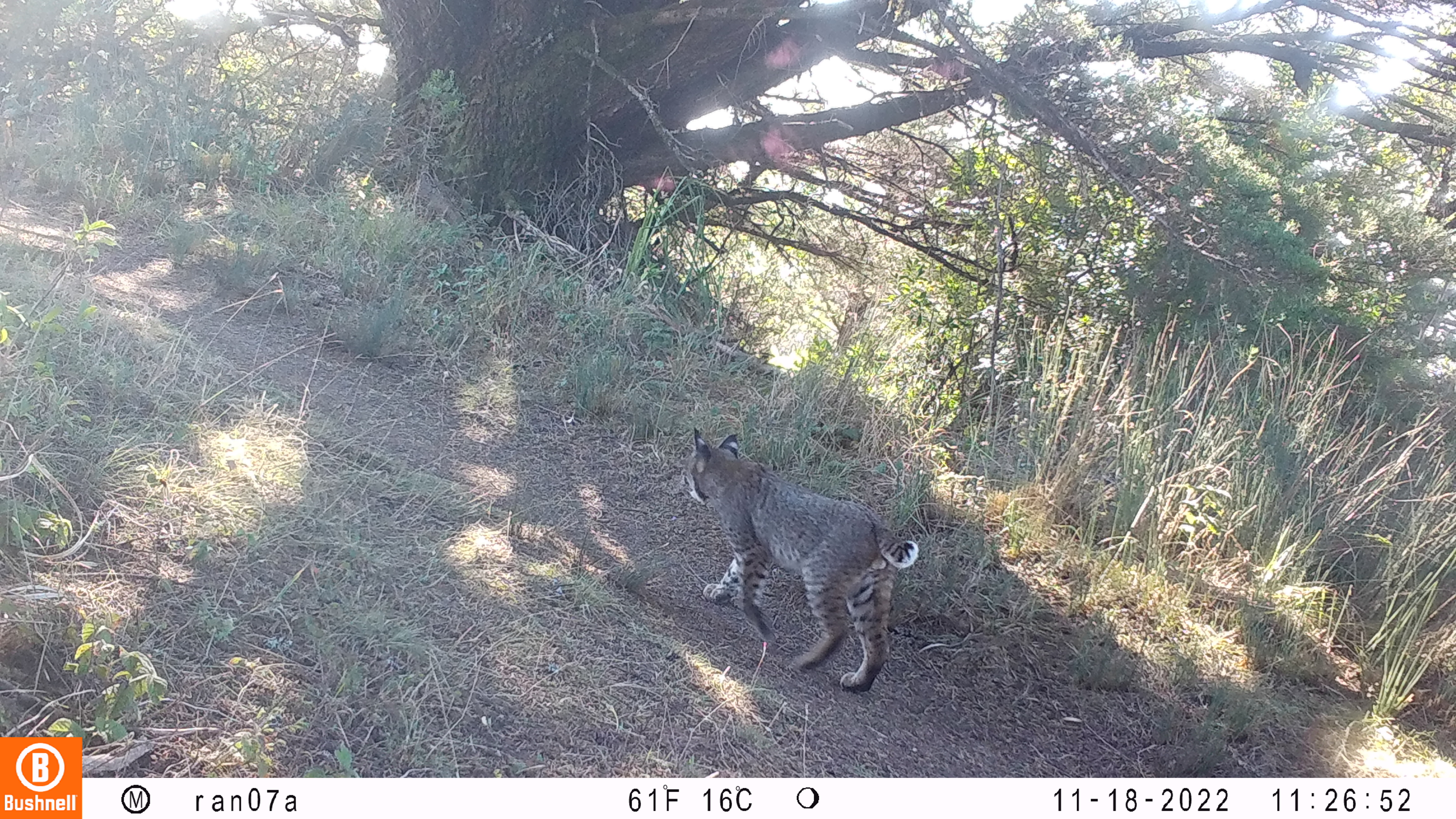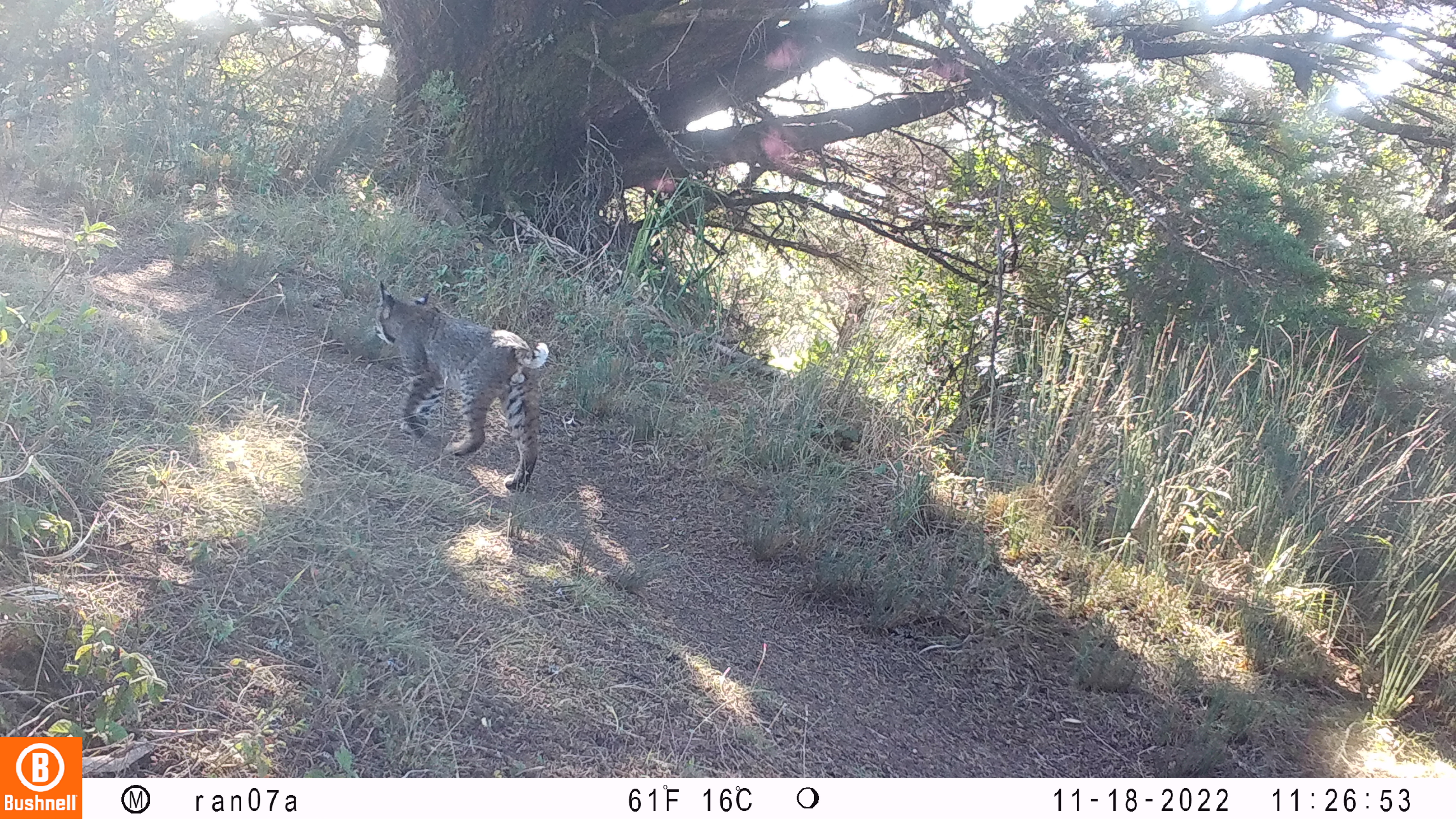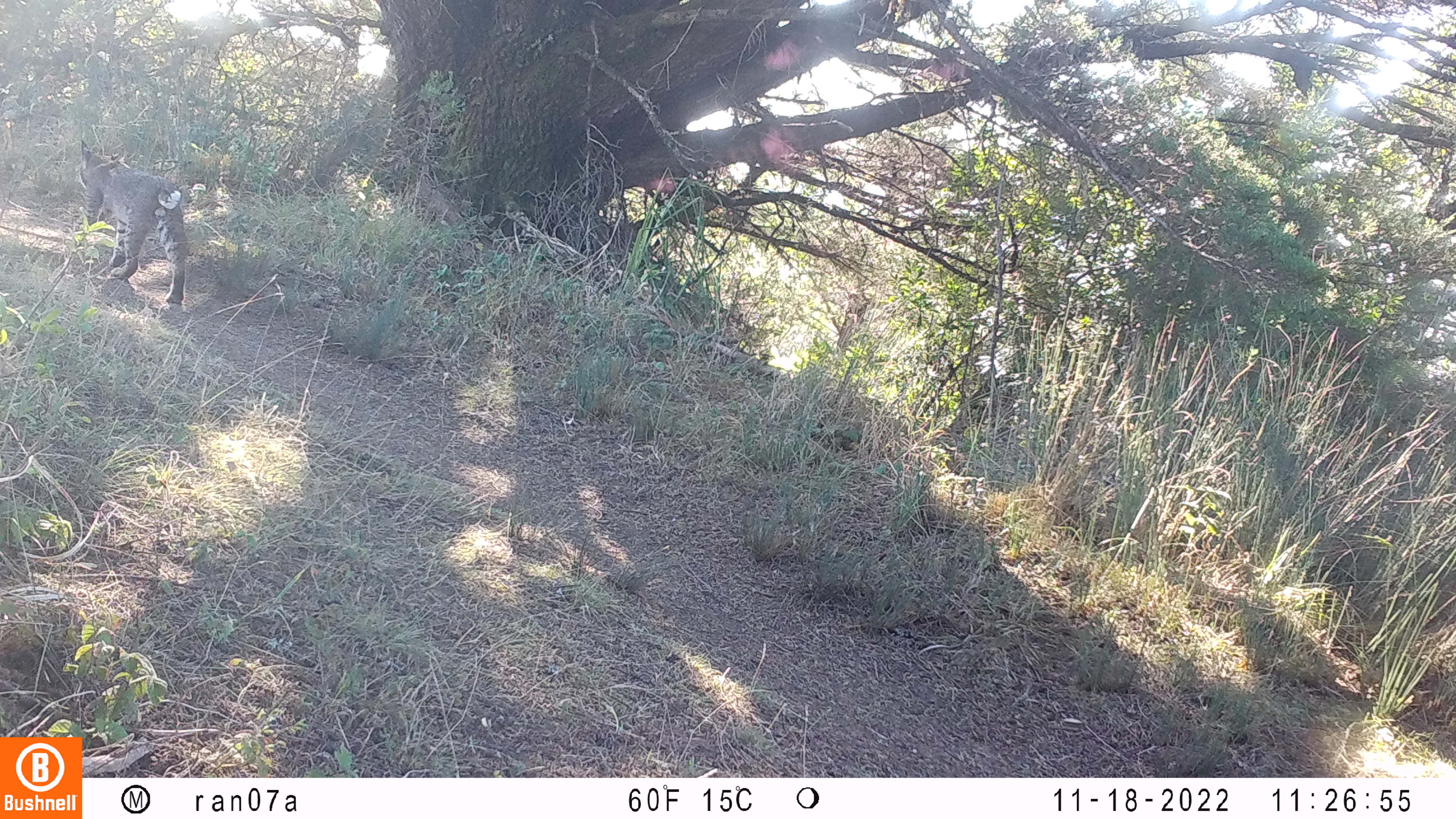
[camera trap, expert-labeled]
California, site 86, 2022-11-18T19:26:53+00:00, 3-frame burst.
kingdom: Animalia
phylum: Chordata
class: Mammalia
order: Carnivora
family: Felidae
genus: Lynx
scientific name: Lynx rufus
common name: bobcat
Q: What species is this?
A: Bobcat (Lynx rufus).